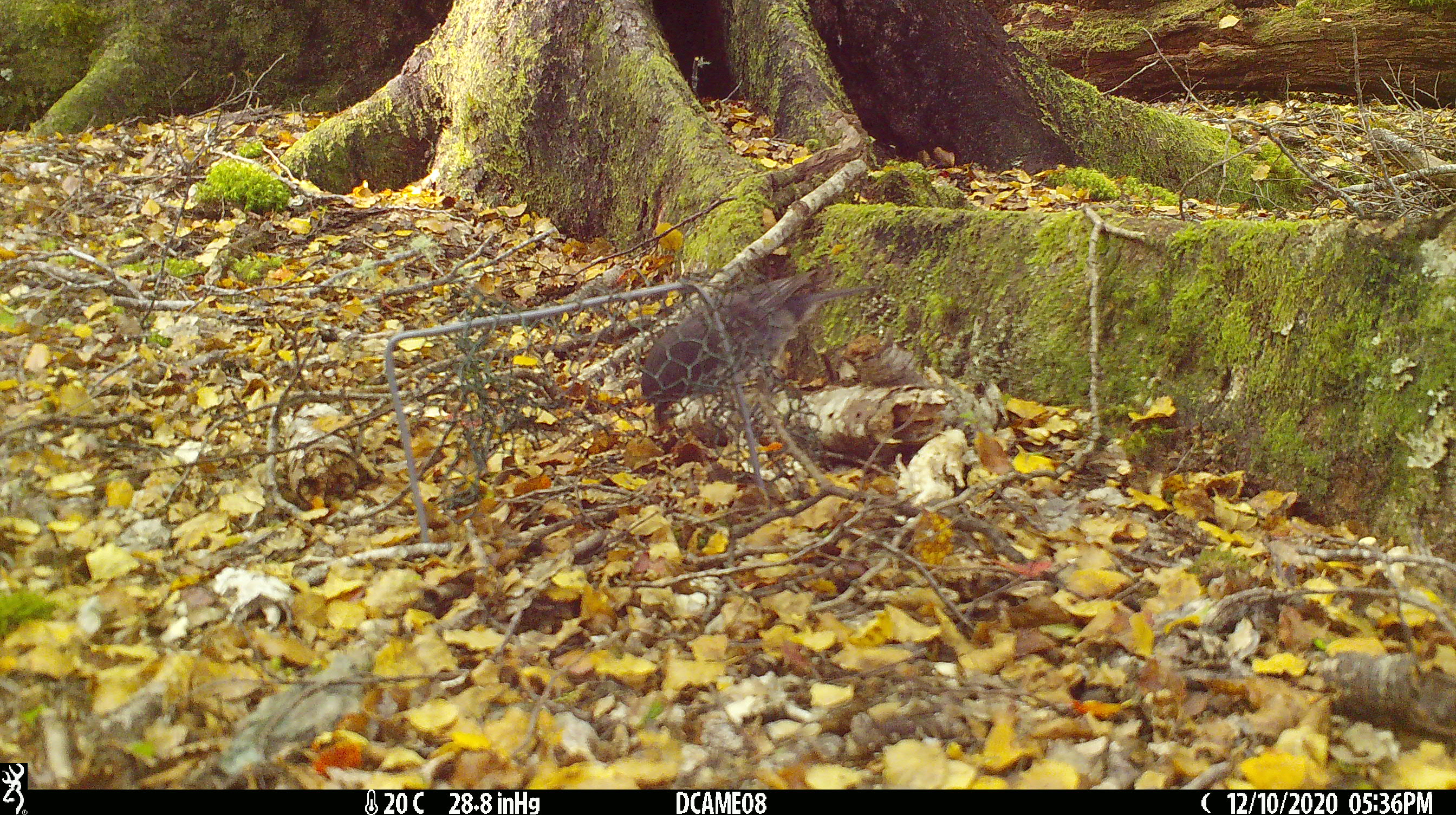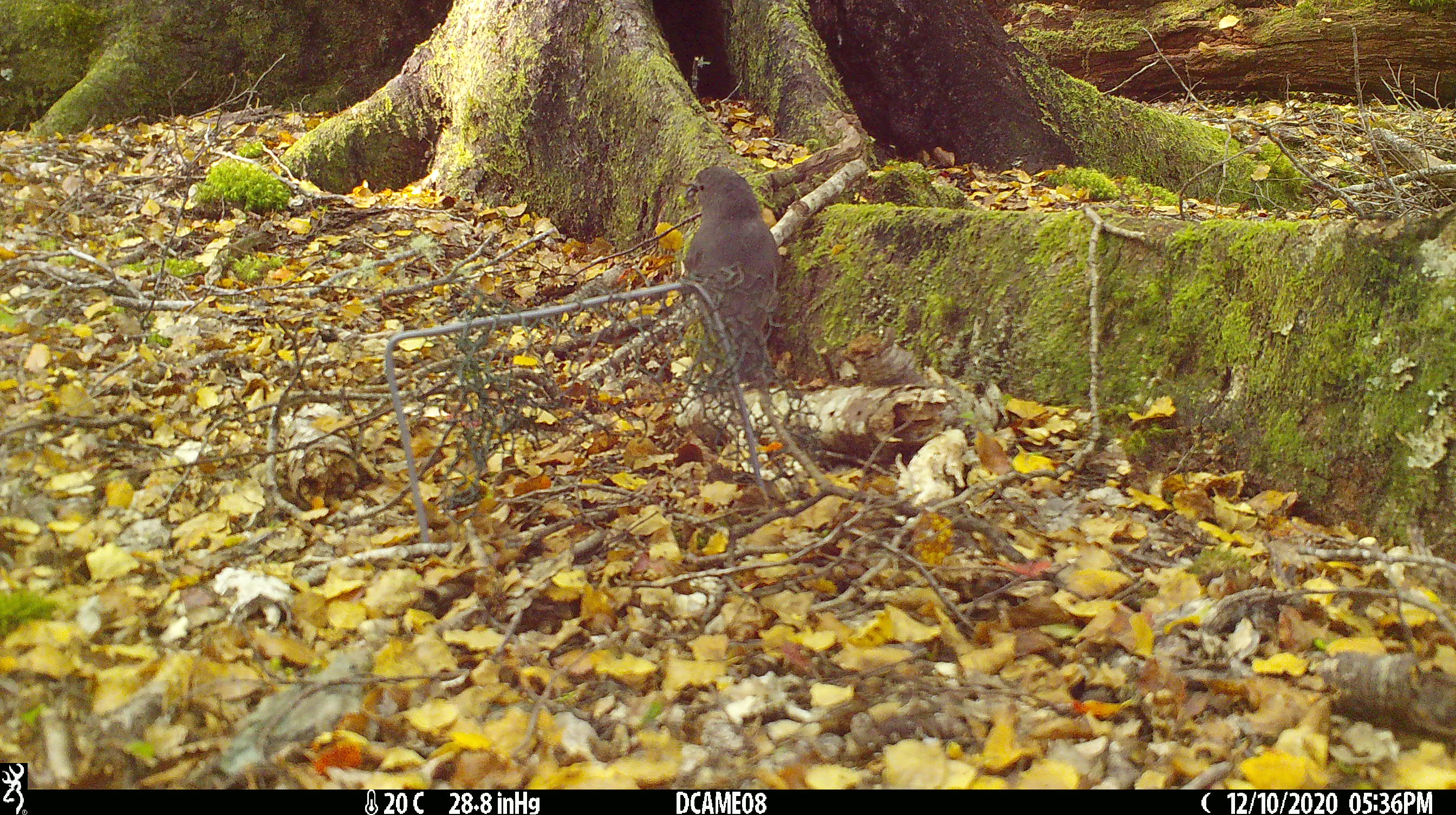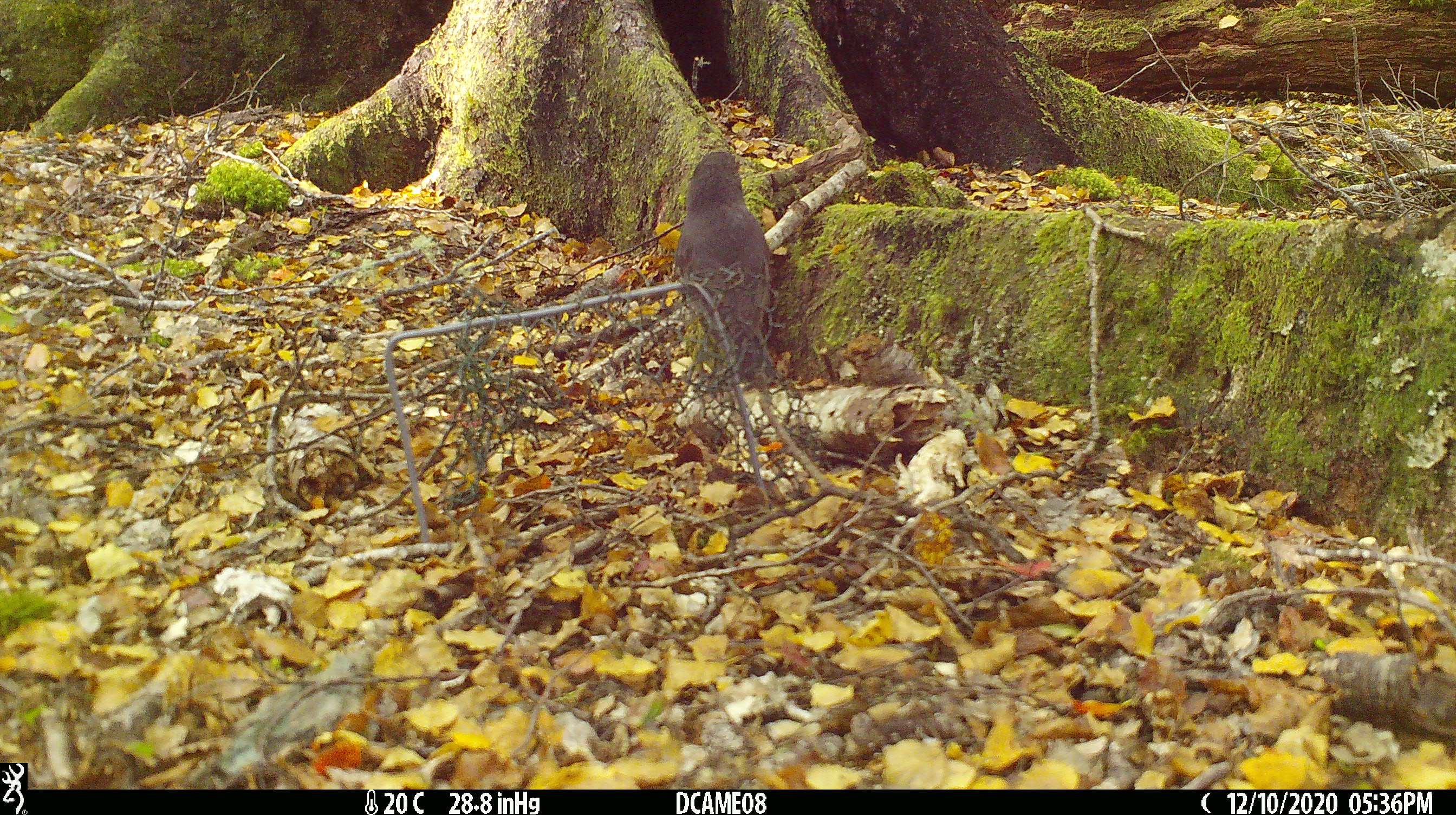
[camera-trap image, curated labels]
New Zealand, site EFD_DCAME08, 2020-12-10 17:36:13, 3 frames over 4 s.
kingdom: Animalia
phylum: Chordata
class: Aves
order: Passeriformes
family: Petroicidae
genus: Petroica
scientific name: Petroica australis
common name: new zealand robin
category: robin